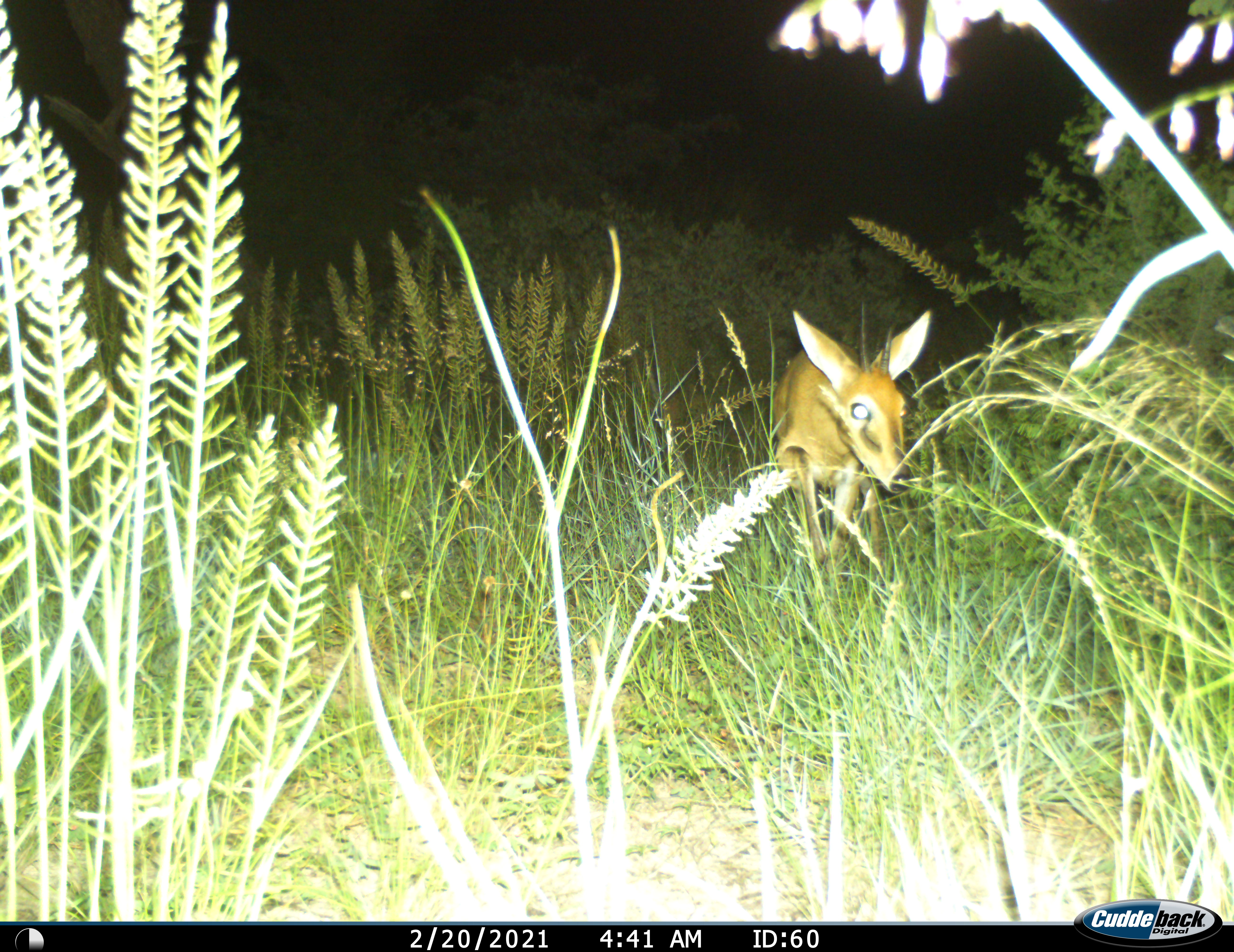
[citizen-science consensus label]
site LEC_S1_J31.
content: unidentified animal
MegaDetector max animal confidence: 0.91